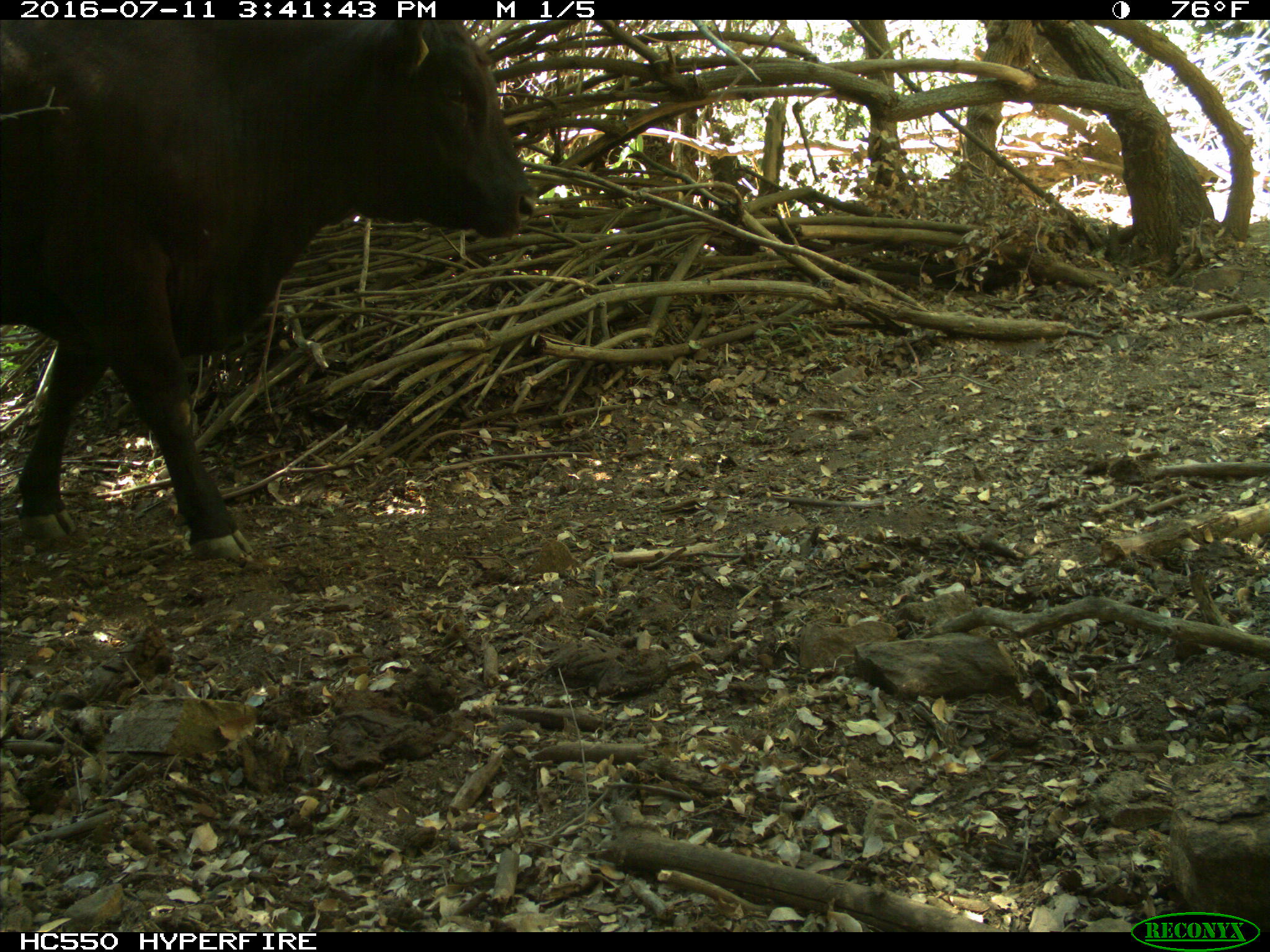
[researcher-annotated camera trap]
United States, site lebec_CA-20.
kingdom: Animalia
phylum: Chordata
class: Mammalia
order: Artiodactyla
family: Bovidae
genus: Bos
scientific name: Bos taurus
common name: domestic cow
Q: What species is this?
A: Bos taurus (domestic cow).